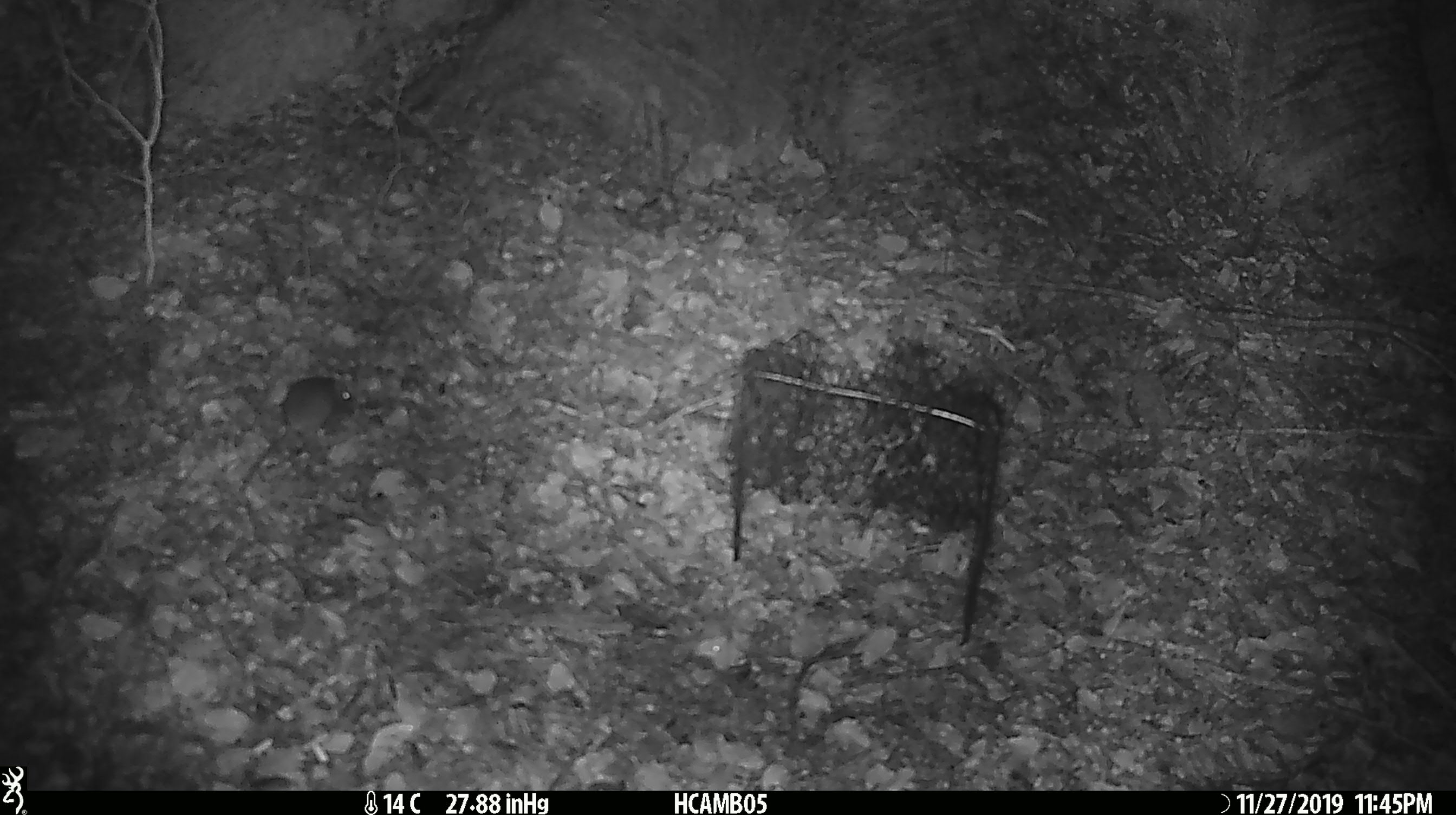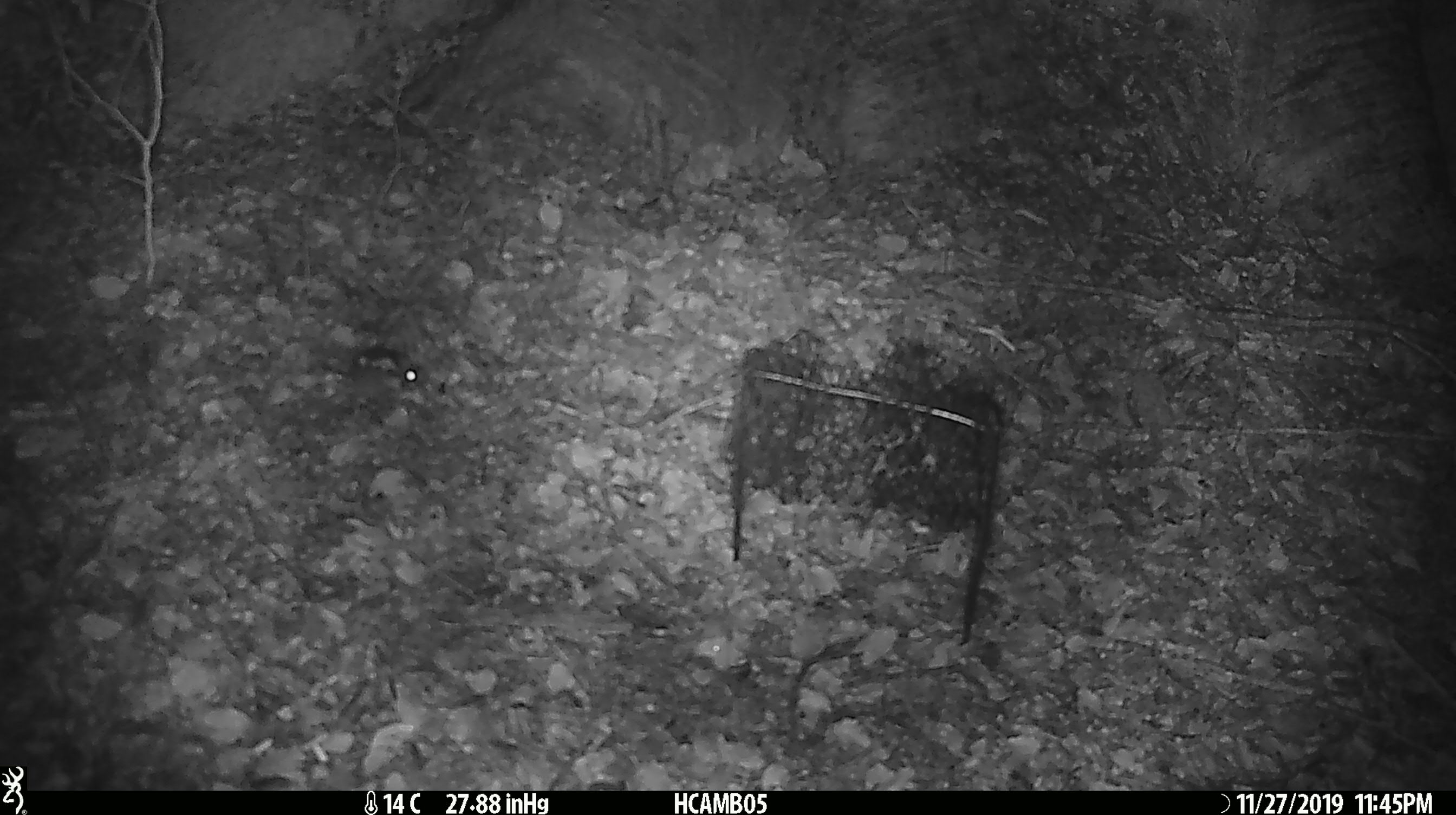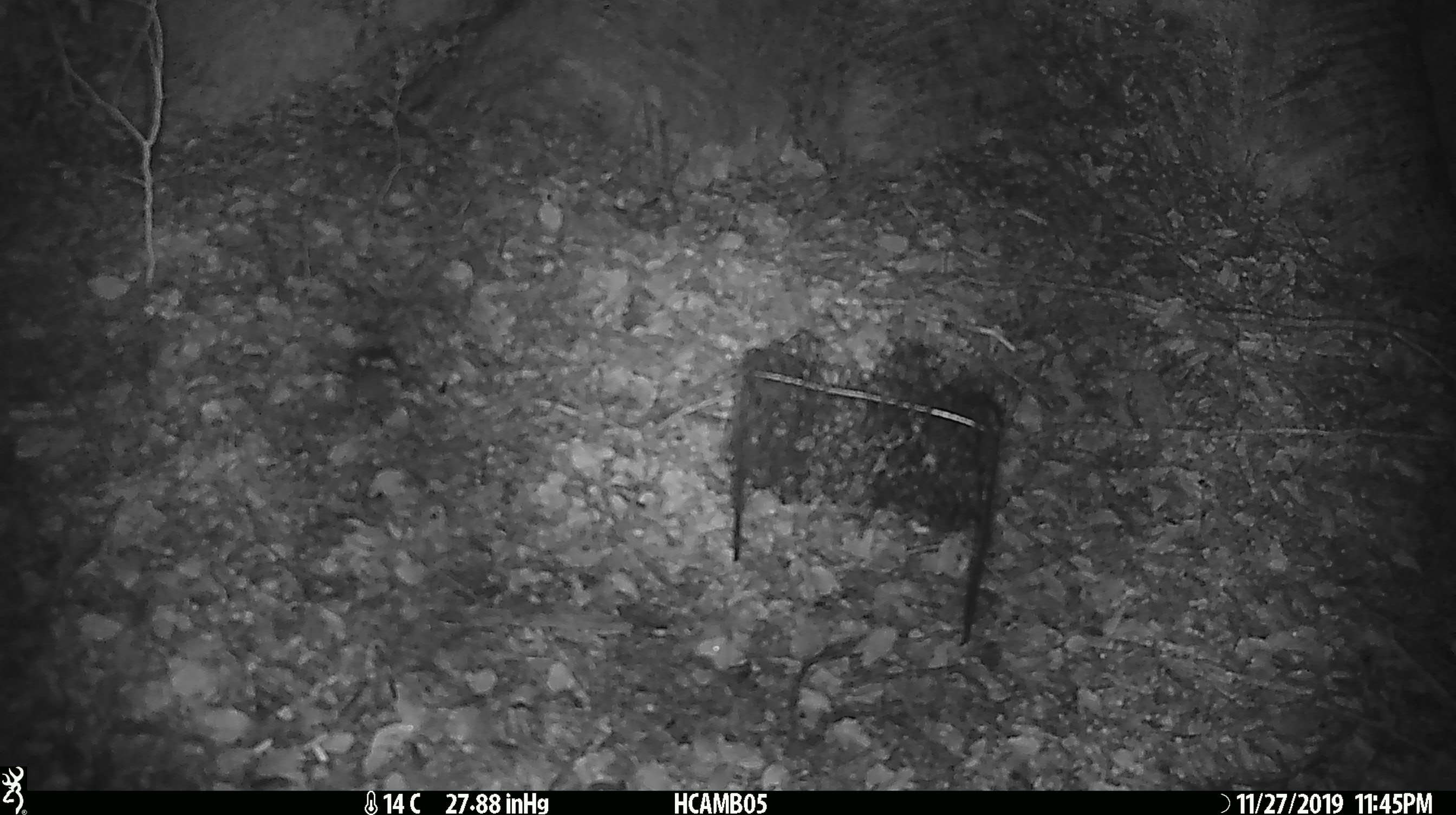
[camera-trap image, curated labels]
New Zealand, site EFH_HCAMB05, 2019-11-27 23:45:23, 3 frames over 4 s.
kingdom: Animalia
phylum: Chordata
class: Mammalia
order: Rodentia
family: Muridae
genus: Mus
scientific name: Mus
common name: mouse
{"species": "mouse (Mus)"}